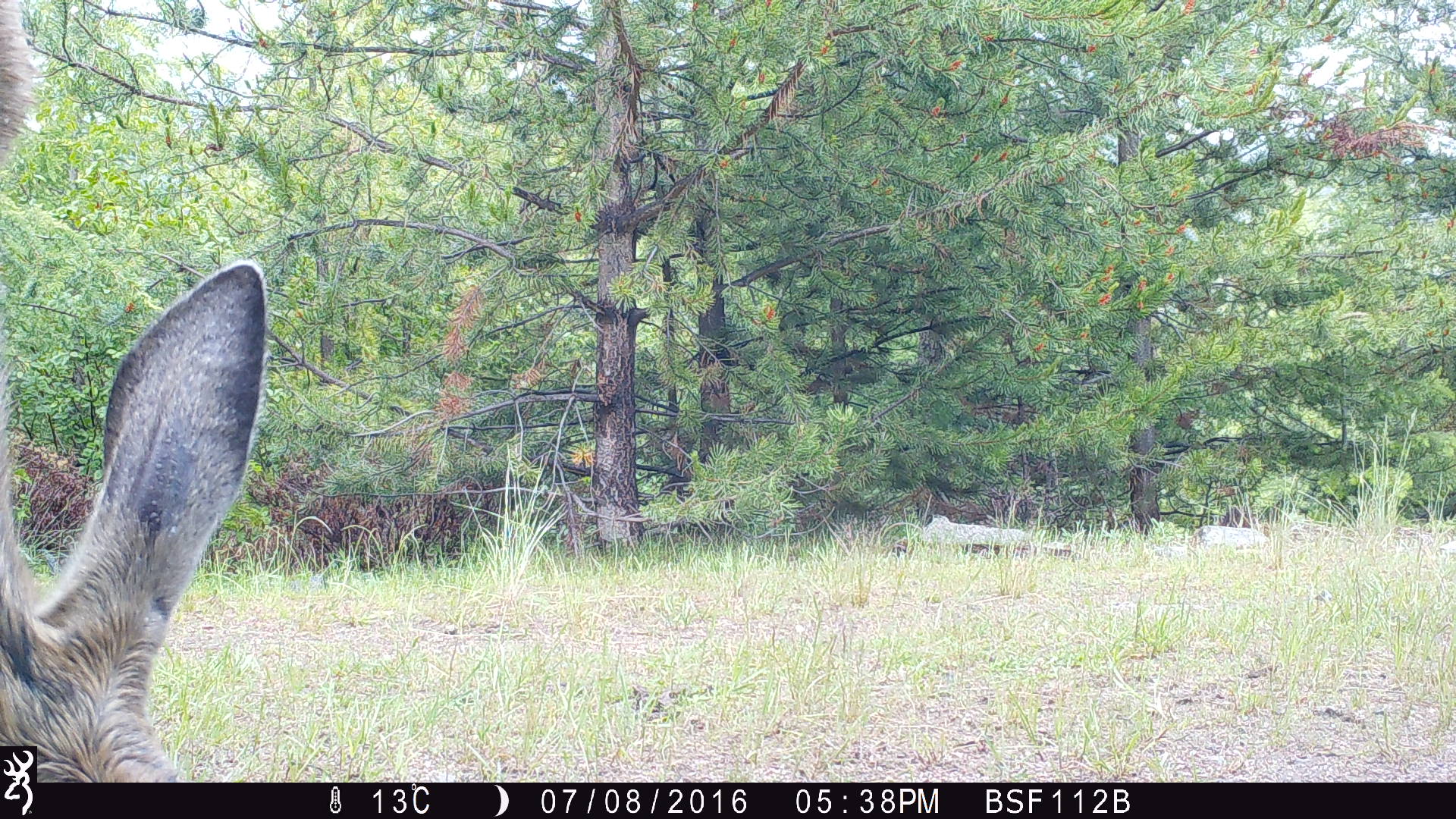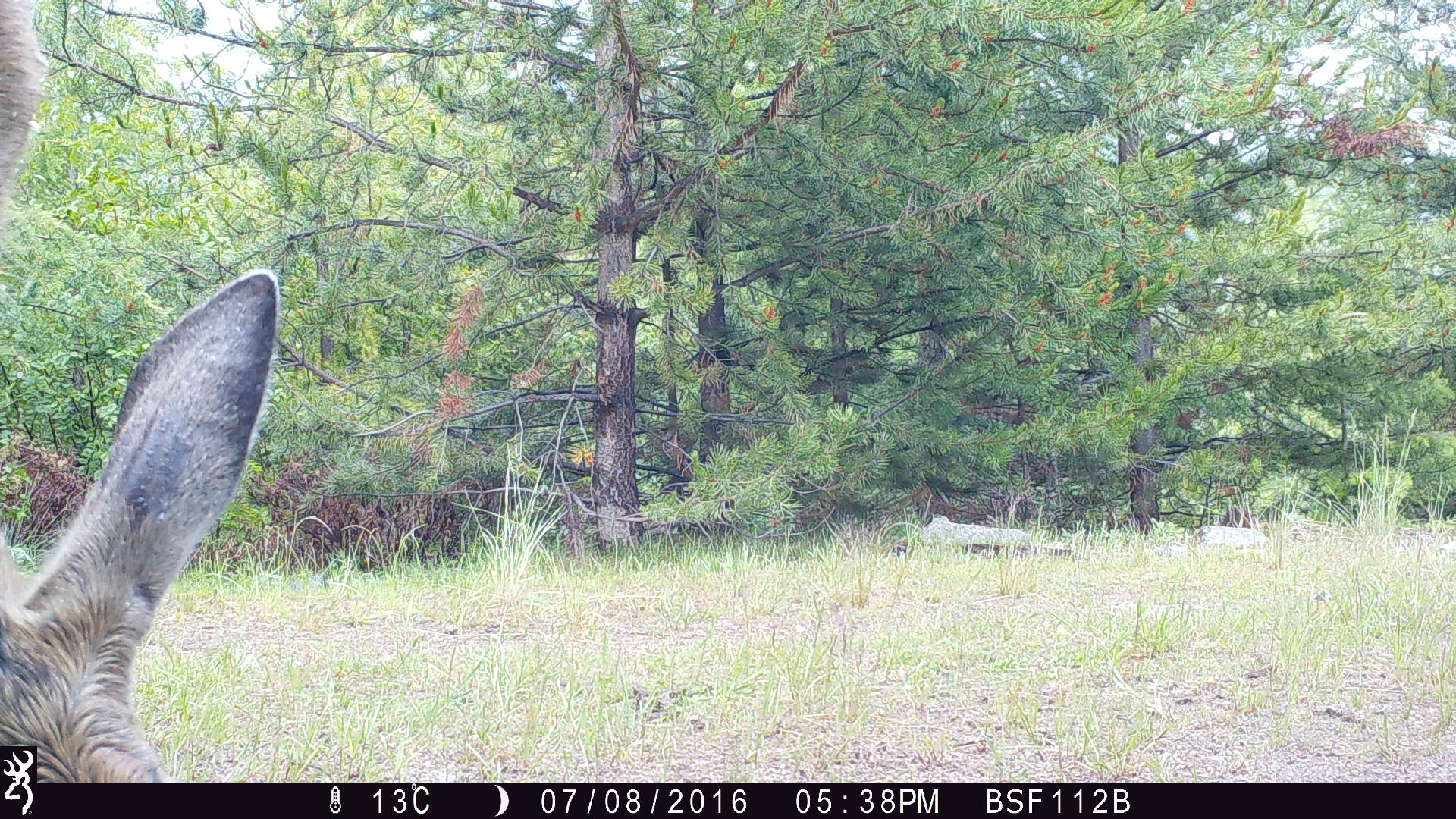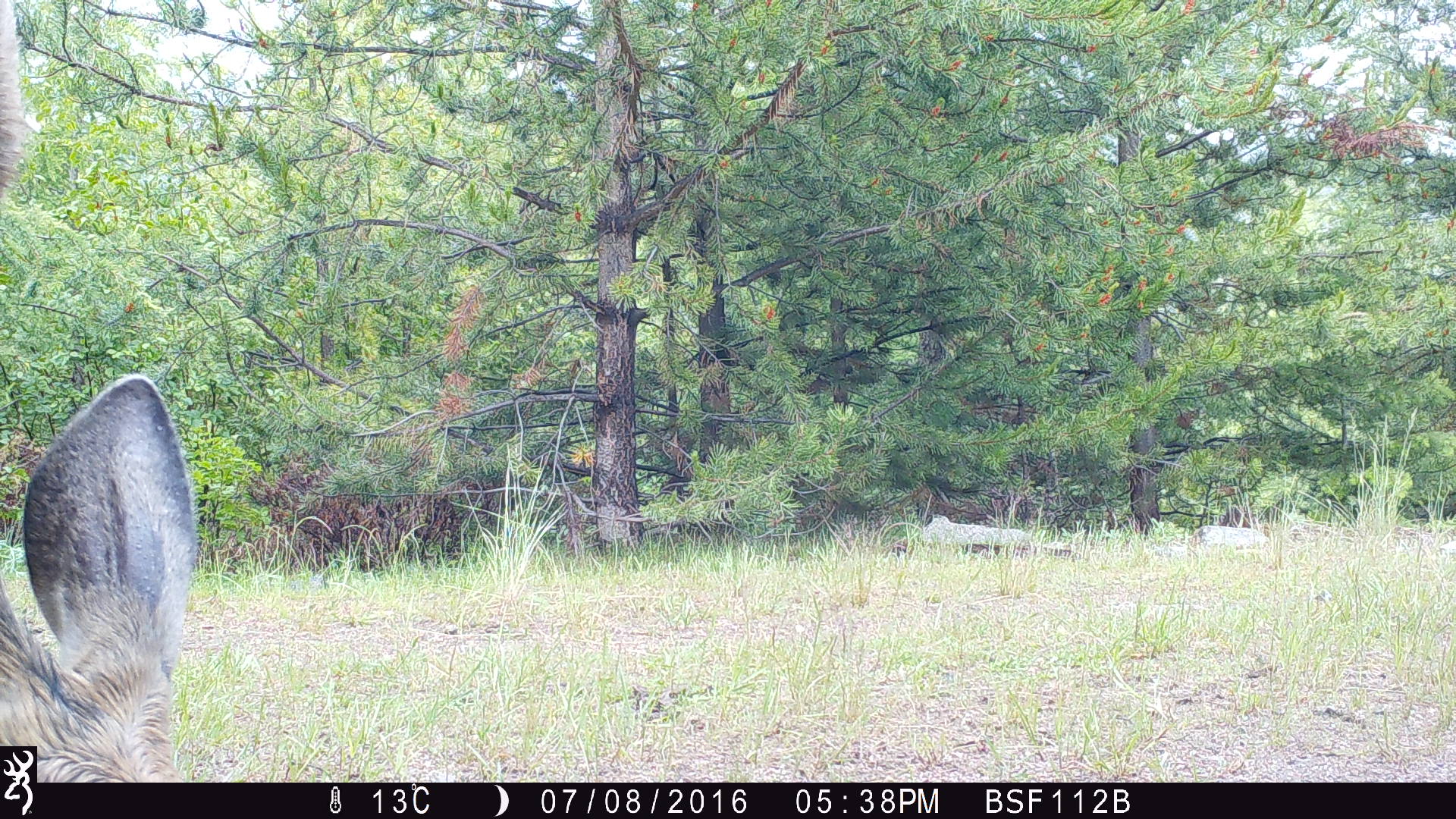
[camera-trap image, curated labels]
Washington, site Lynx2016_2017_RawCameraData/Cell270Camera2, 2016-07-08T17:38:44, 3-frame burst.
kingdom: Animalia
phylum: Chordata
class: Mammalia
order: Artiodactyla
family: Cervidae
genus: Odocoileus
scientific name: Odocoileus hemionus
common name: mule deer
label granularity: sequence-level